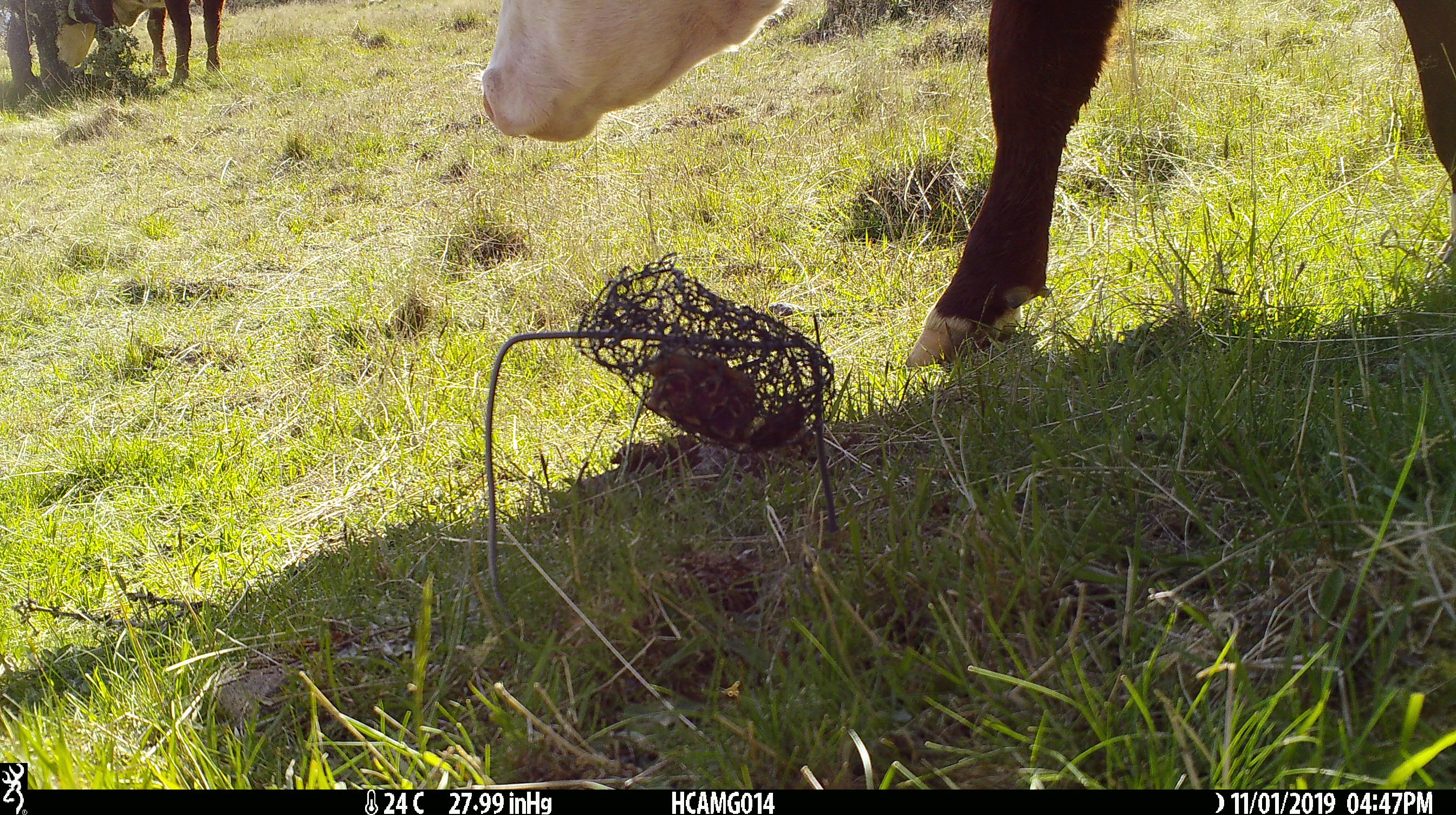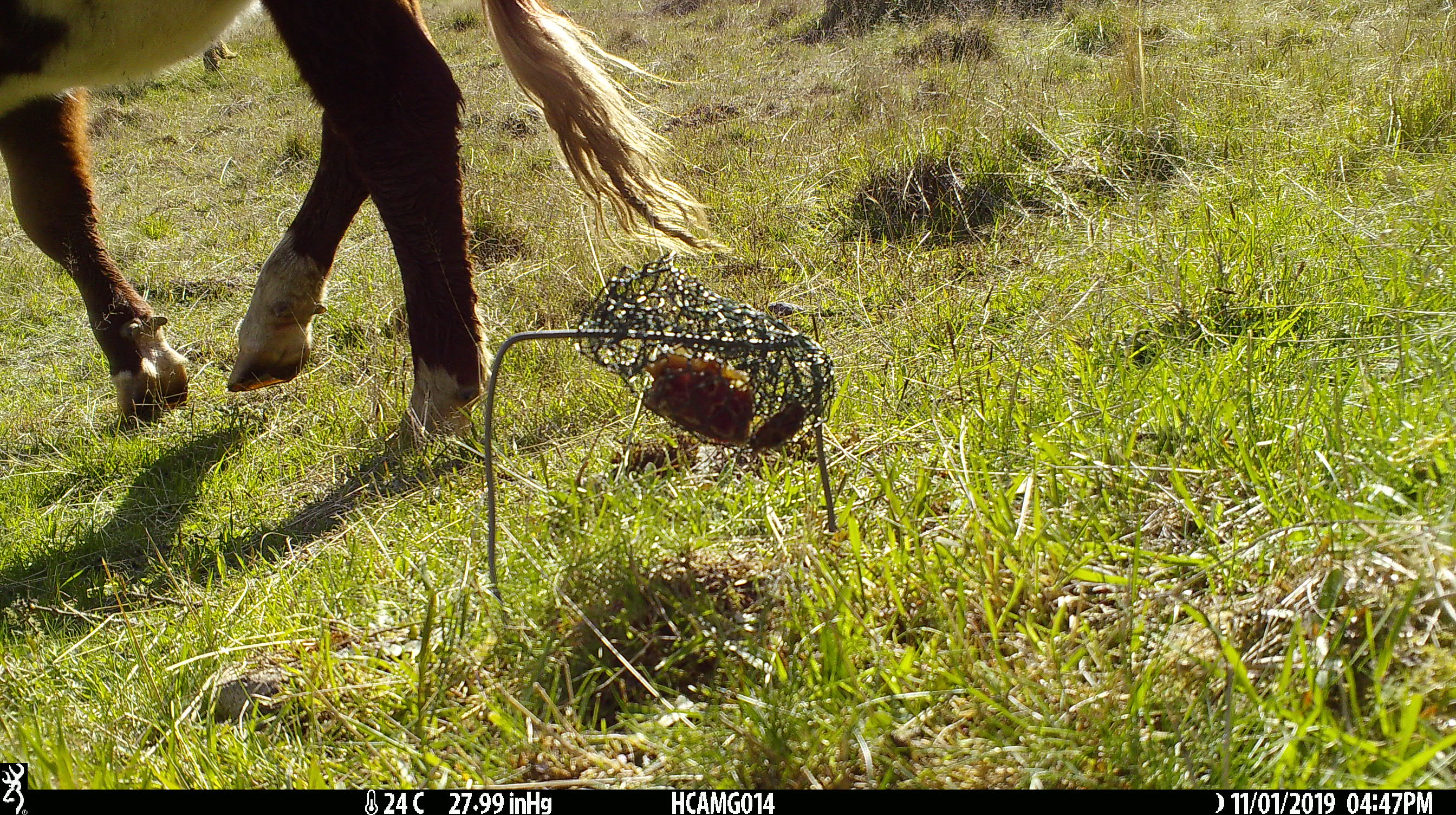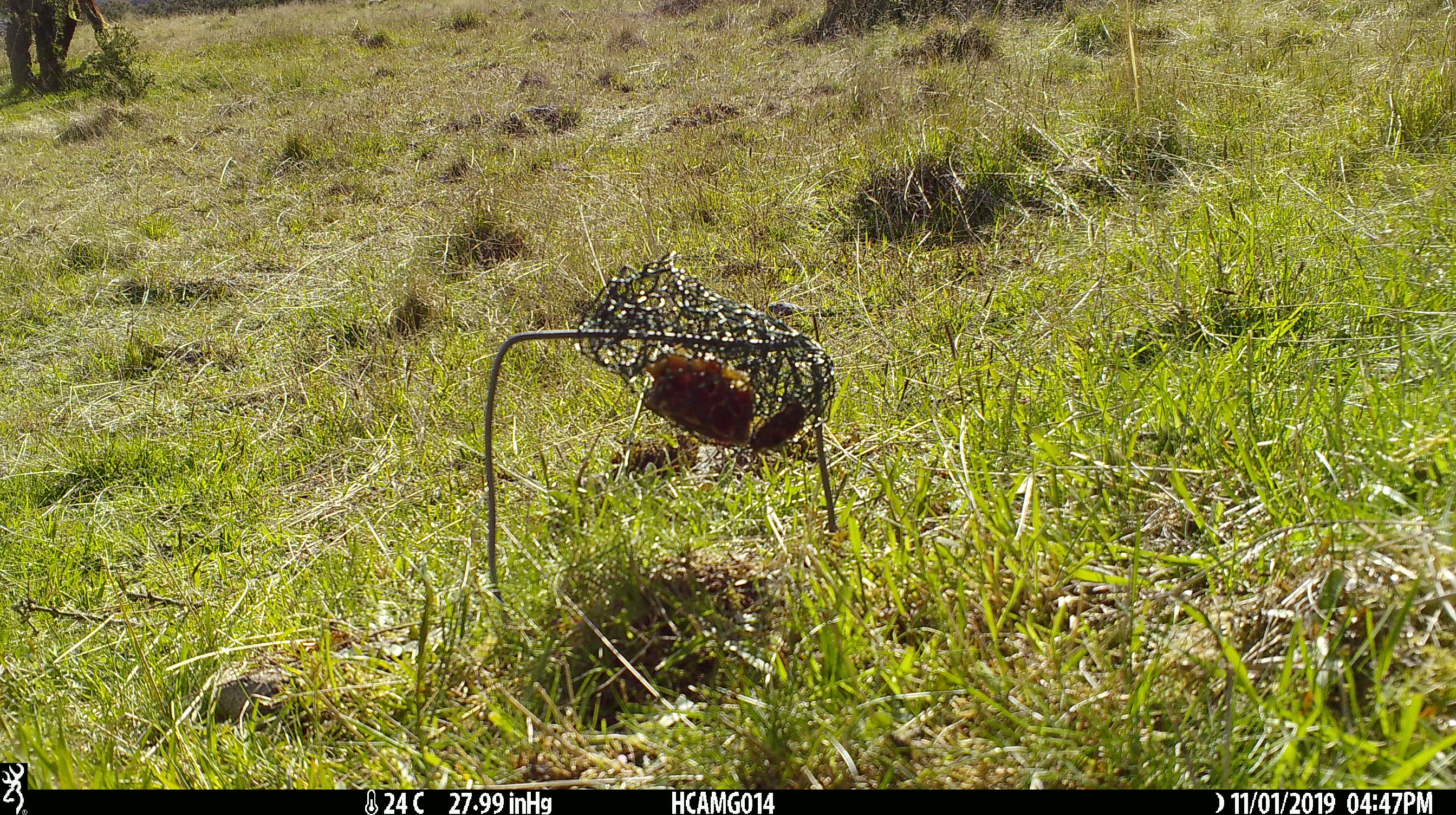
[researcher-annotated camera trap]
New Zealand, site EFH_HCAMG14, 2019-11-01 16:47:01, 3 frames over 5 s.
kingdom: Animalia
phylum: Chordata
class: Mammalia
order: Artiodactyla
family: Bovidae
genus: Bos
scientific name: Bos taurus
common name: domestic cow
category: cow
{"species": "cow (domestic cow) (Bos taurus)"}